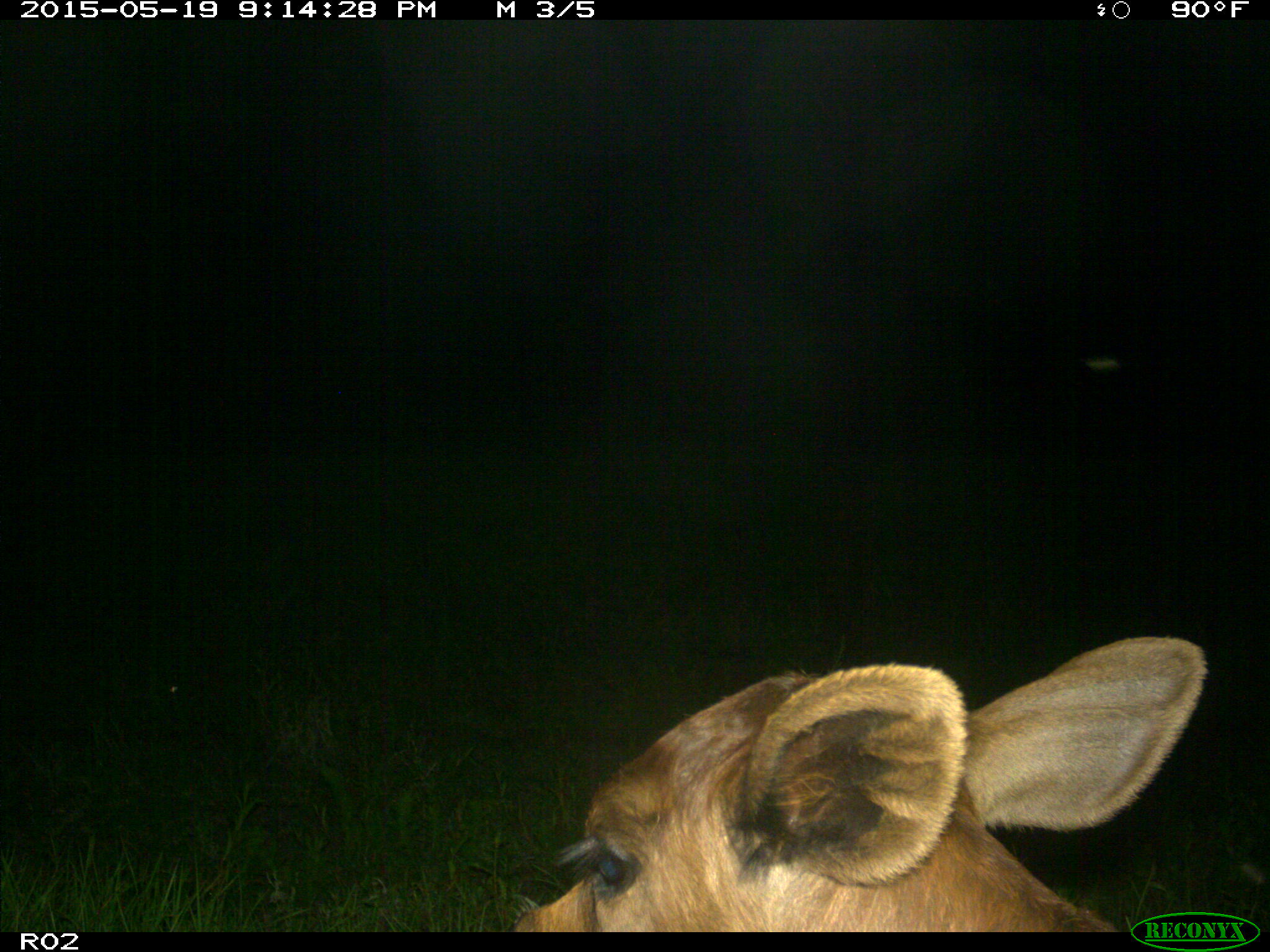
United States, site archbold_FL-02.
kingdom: Animalia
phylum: Chordata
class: Mammalia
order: Artiodactyla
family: Bovidae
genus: Bos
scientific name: Bos taurus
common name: domestic cow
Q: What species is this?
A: Bos taurus (domestic cow).